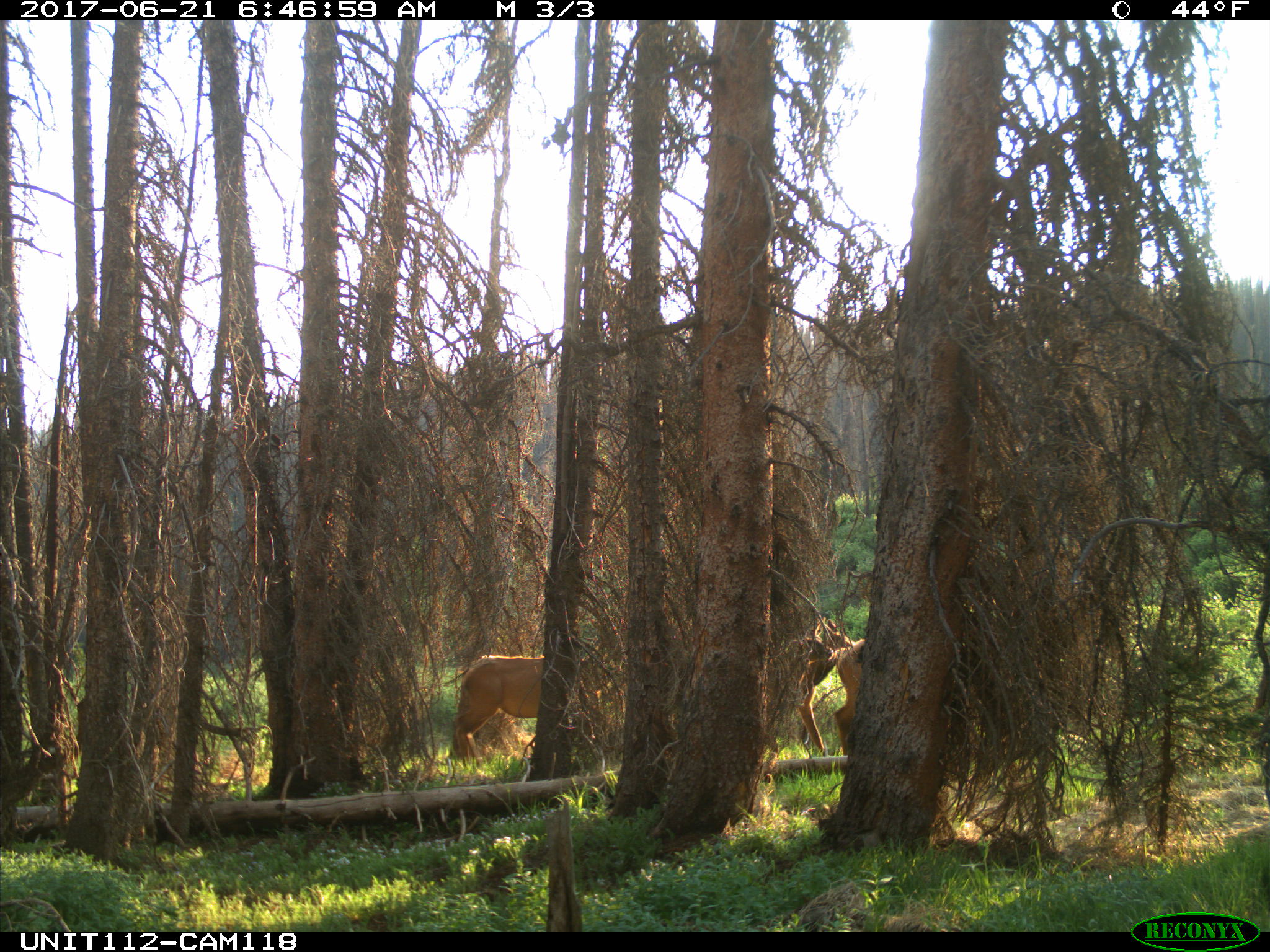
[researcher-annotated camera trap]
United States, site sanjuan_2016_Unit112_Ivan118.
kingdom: Animalia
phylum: Chordata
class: Mammalia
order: Artiodactyla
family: Cervidae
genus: Cervus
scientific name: Cervus elaphus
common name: red deer